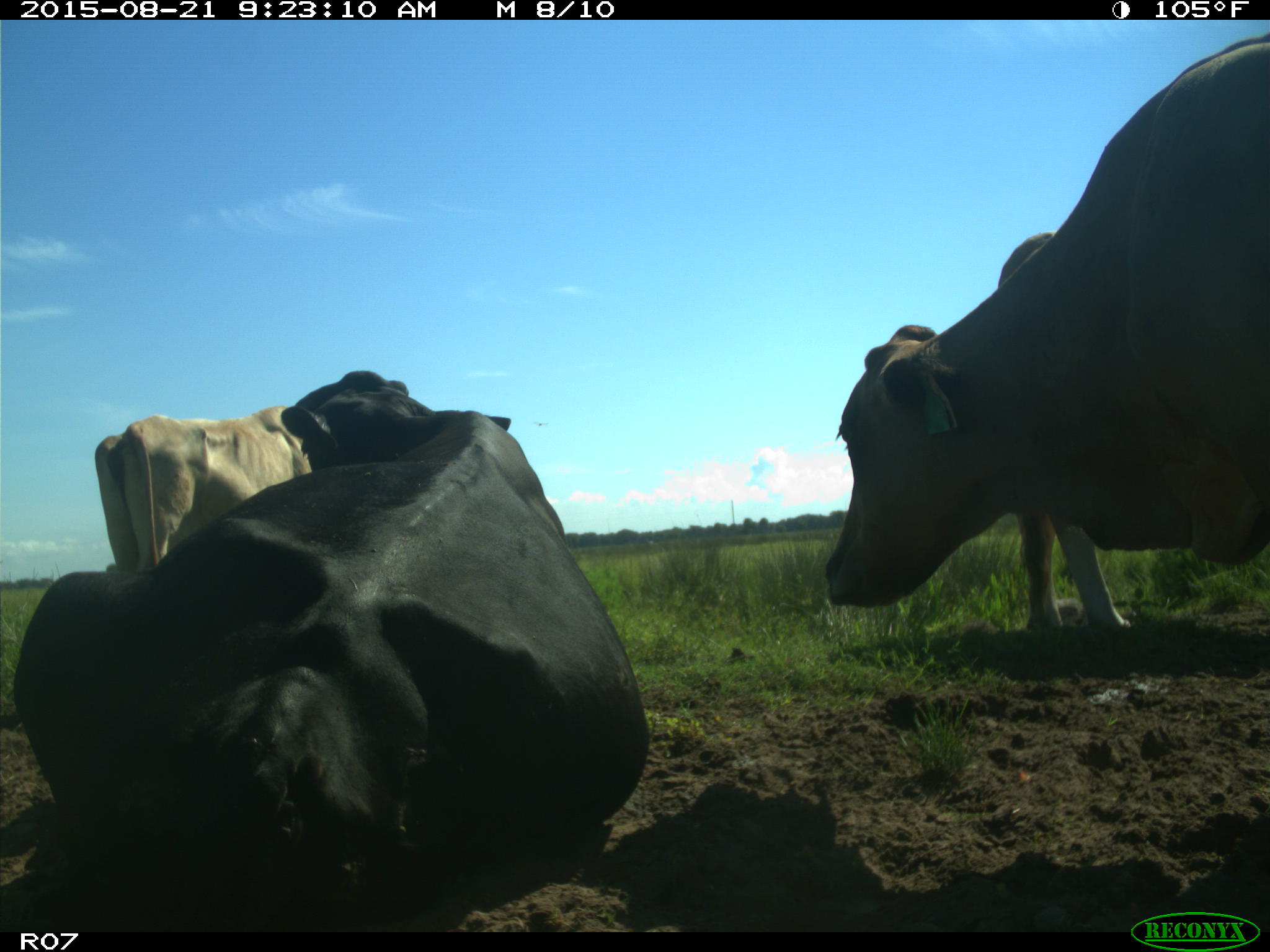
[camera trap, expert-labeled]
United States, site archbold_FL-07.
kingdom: Animalia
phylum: Chordata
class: Mammalia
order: Artiodactyla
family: Bovidae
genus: Bos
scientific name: Bos taurus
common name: domestic cow